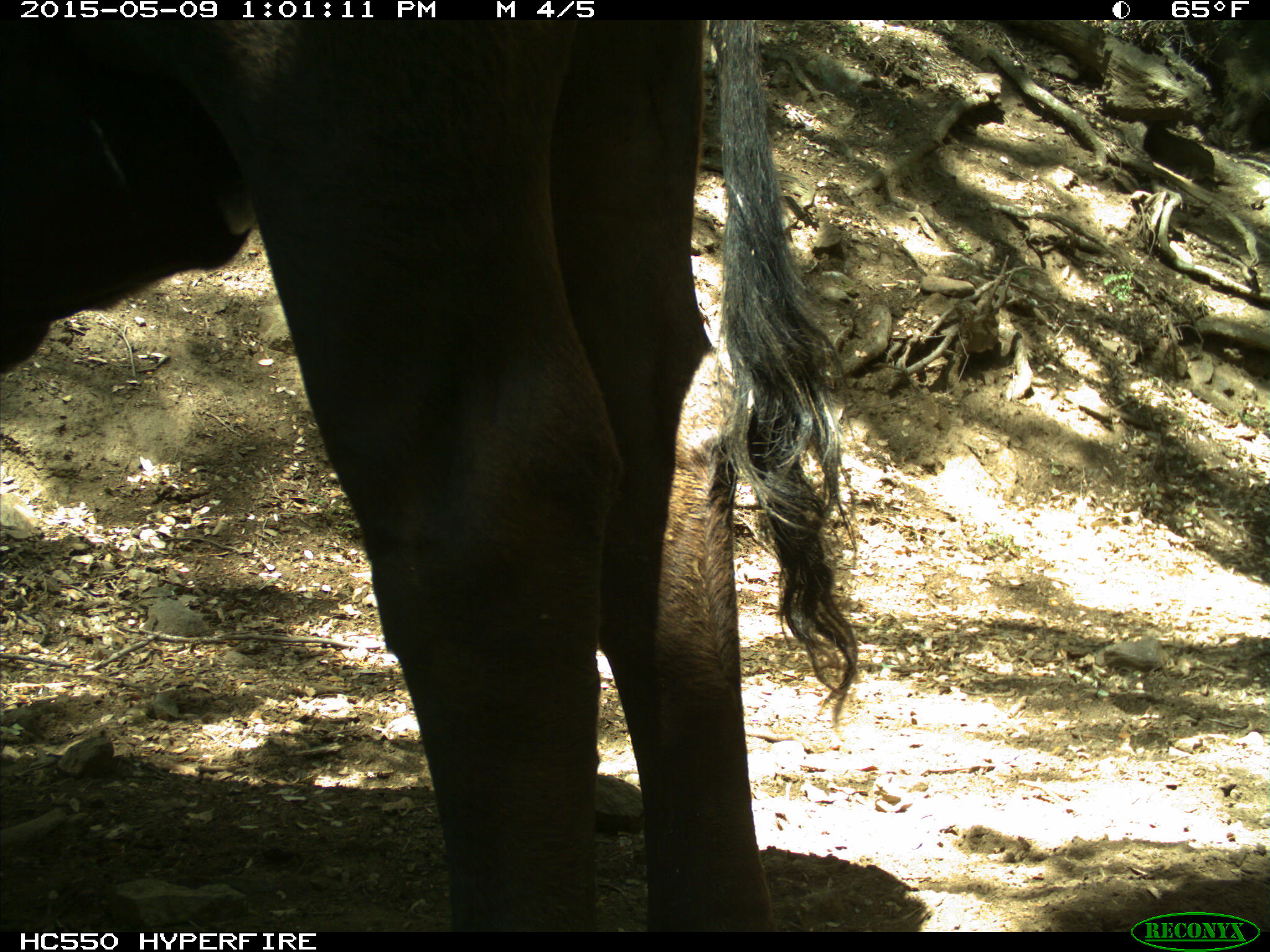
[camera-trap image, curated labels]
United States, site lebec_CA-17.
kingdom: Animalia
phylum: Chordata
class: Mammalia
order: Artiodactyla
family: Bovidae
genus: Bos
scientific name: Bos taurus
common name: domestic cow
Bos taurus (domestic cow).